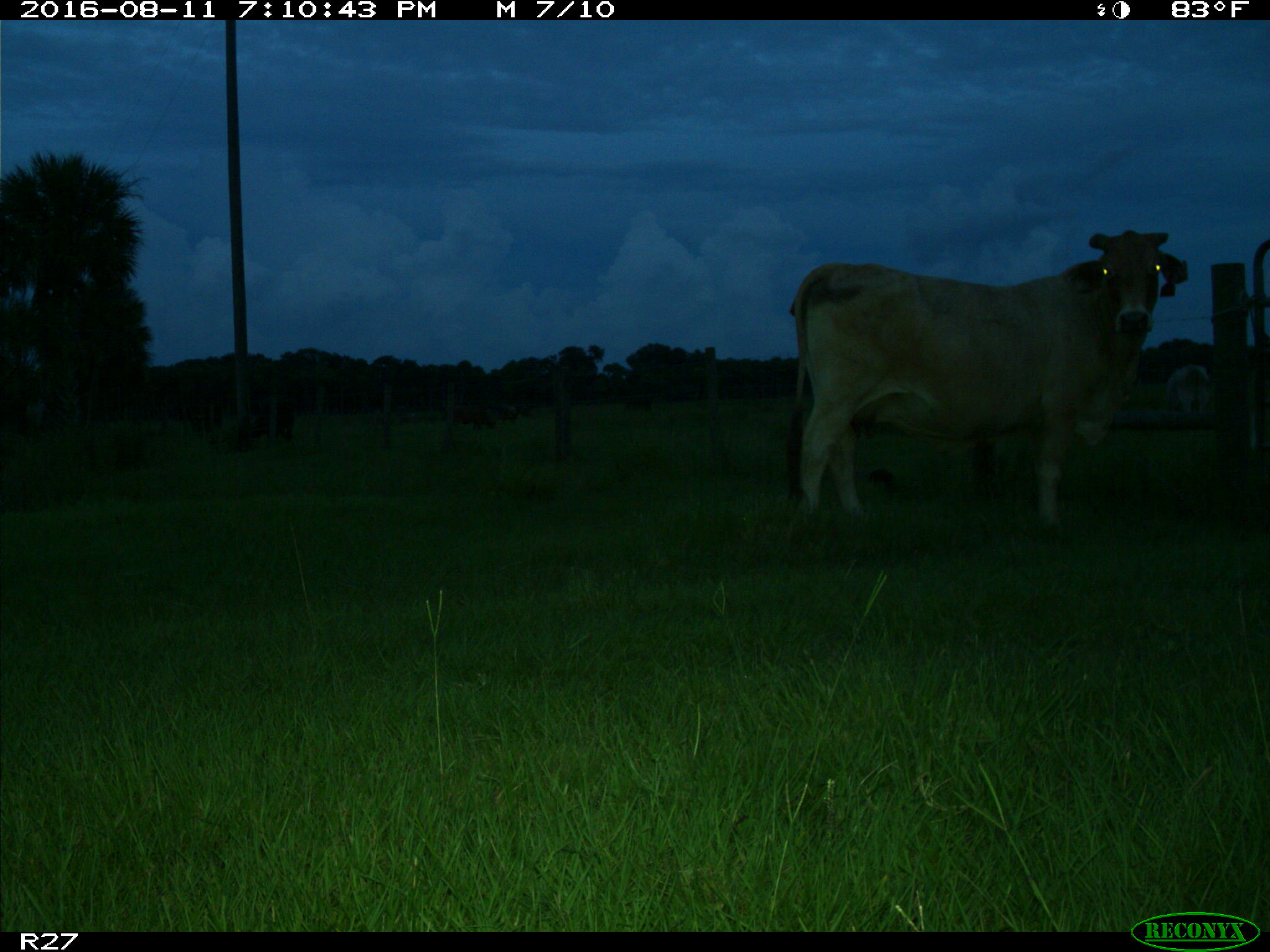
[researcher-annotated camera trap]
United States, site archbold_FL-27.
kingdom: Animalia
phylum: Chordata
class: Mammalia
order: Artiodactyla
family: Bovidae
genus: Bos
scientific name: Bos taurus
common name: domestic cow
Bos taurus (domestic cow).